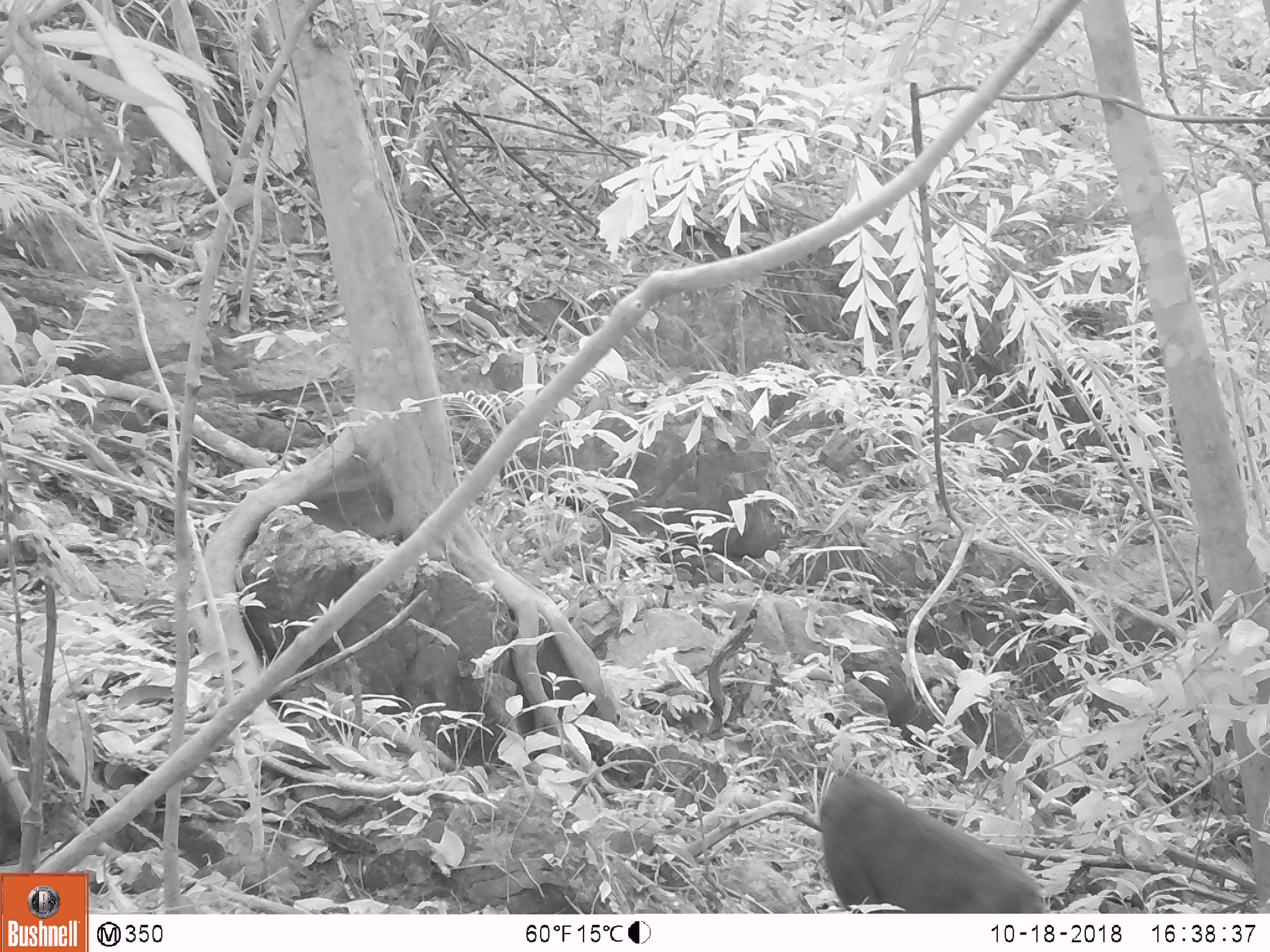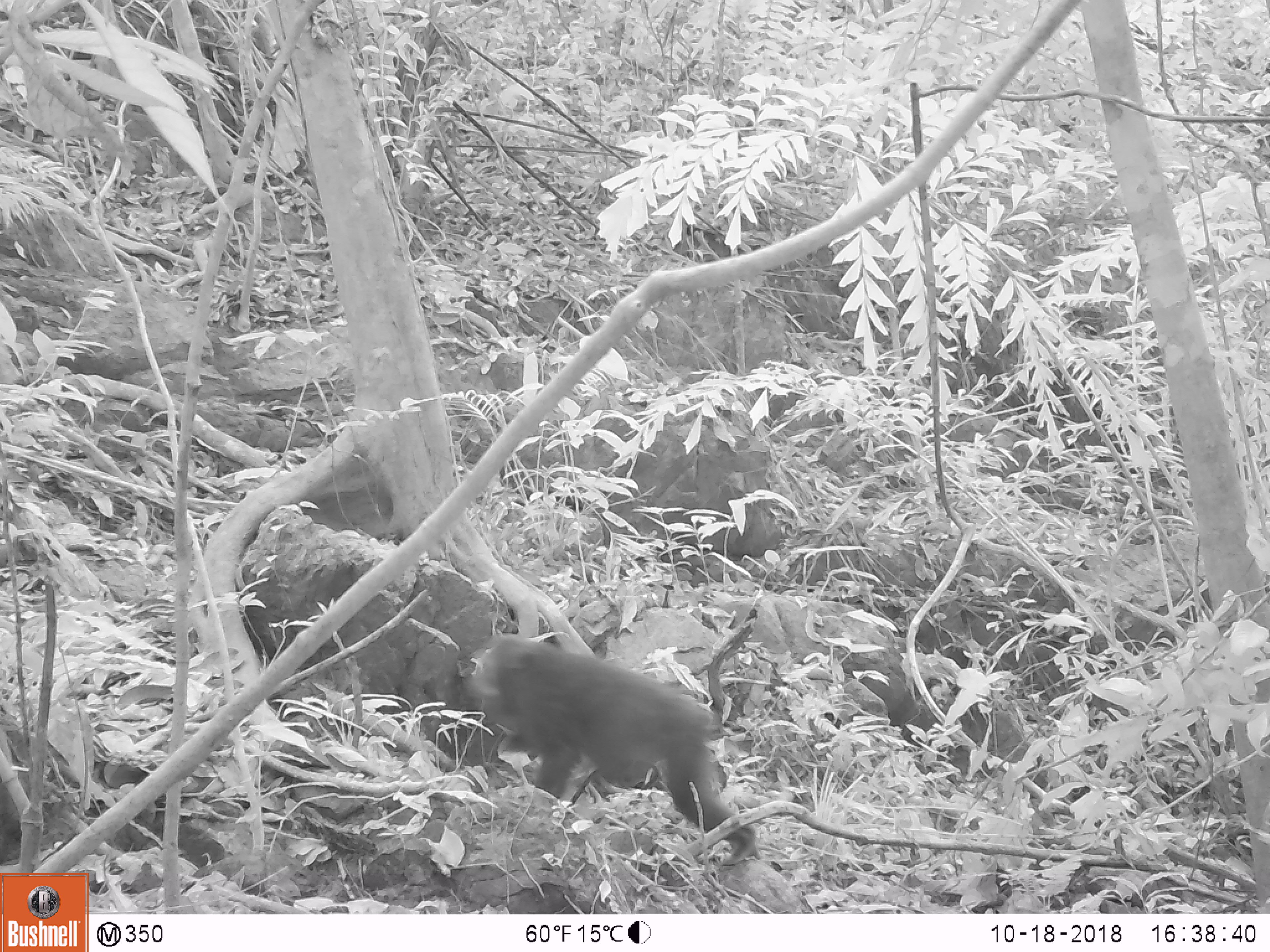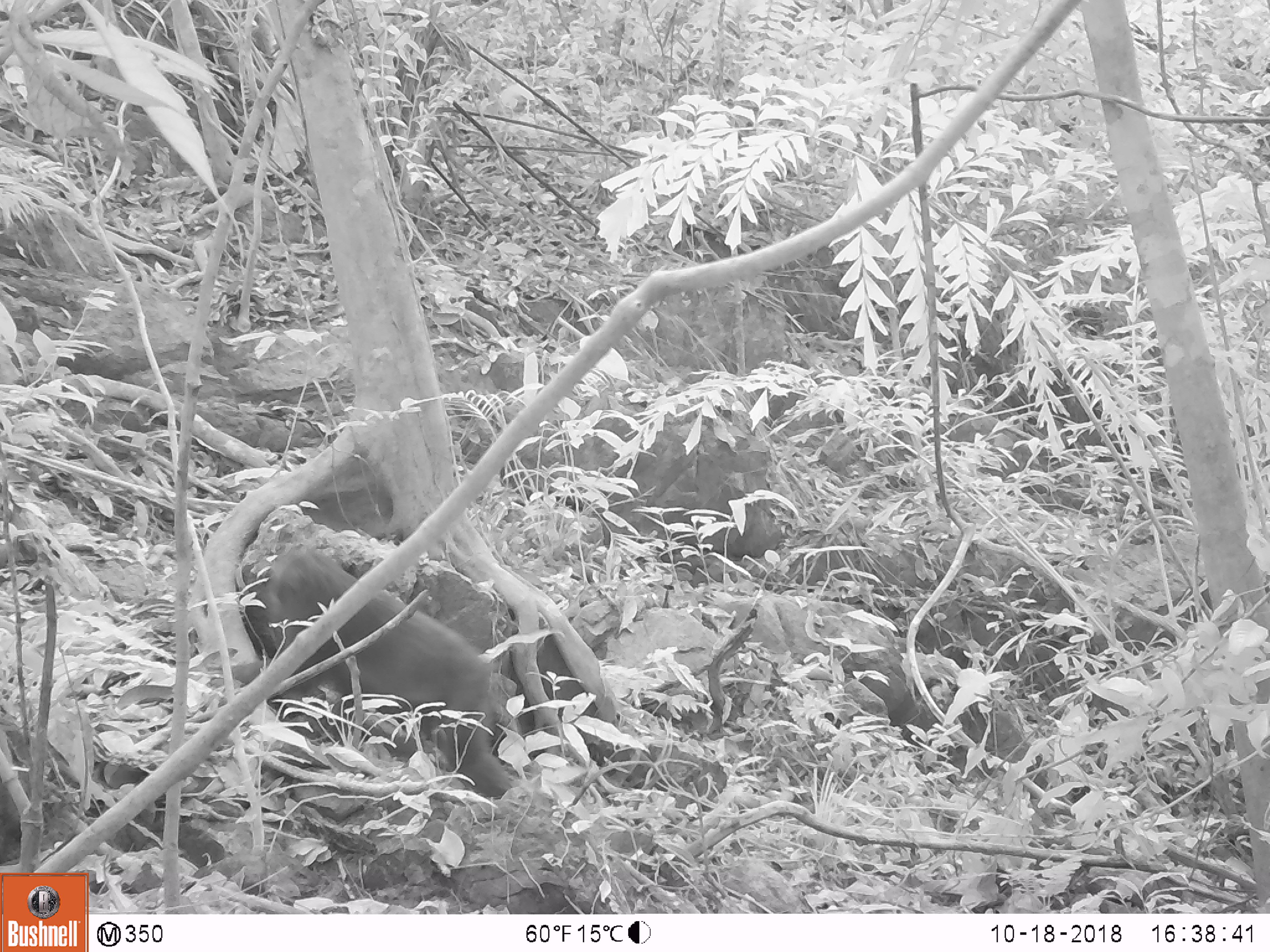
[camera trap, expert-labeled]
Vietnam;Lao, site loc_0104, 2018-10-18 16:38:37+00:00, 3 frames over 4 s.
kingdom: Animalia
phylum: Chordata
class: Mammalia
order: Primates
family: Cercopithecidae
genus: Macaca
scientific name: Macaca arctoides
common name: stump-tailed macaque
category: stump tailed macaque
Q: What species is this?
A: Stump tailed macaque (stump-tailed macaque) (Macaca arctoides).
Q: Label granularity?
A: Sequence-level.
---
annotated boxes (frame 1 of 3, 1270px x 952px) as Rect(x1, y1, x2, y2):
stump tailed macaque: Rect(819, 775, 1048, 914)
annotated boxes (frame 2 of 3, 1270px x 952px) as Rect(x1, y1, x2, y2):
stump tailed macaque: Rect(462, 634, 761, 867)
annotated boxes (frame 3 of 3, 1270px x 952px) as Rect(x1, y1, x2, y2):
stump tailed macaque: Rect(264, 544, 512, 800)